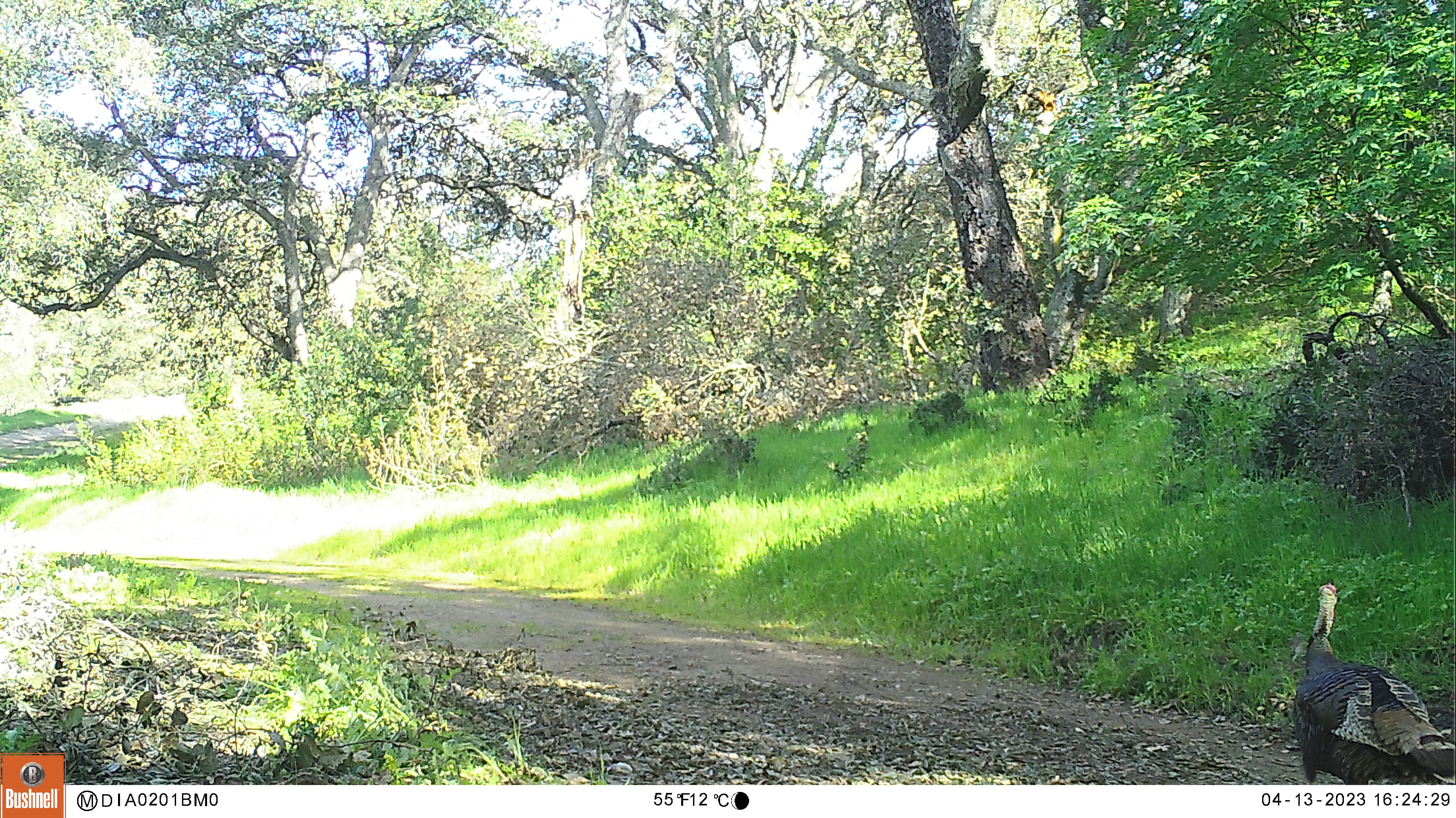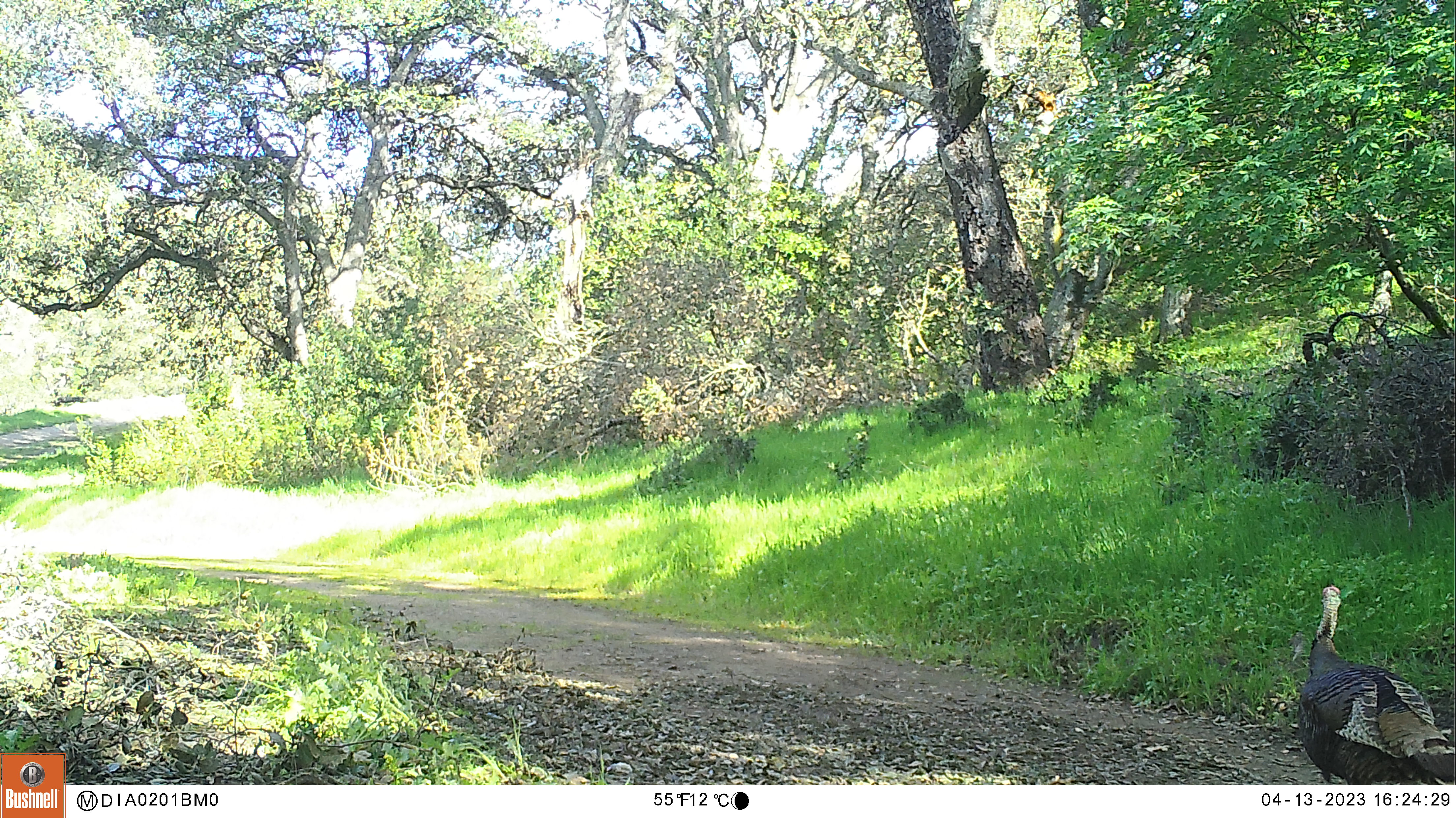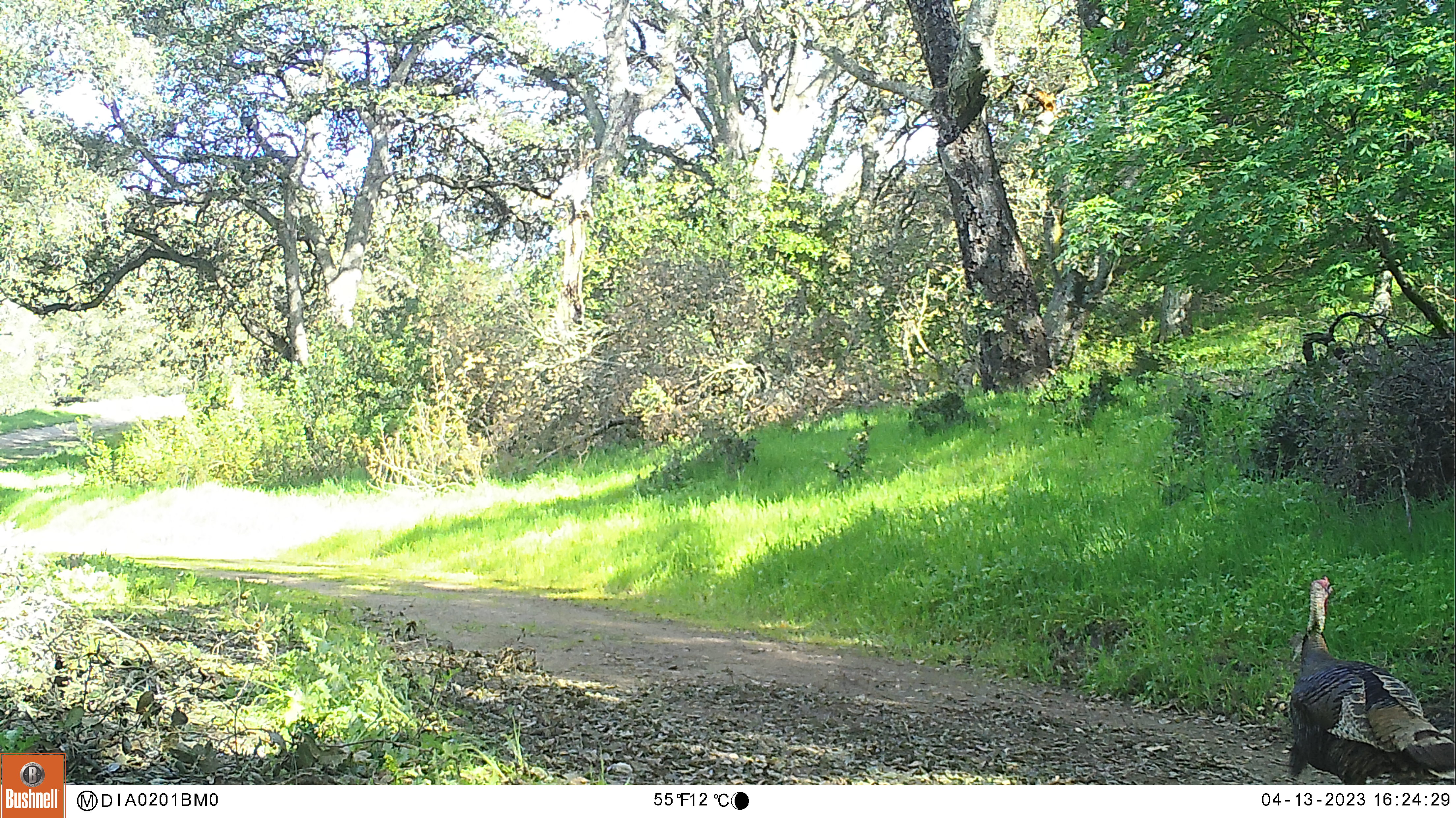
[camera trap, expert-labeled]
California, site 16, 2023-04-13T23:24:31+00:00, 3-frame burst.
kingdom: Animalia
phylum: Chordata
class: Aves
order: Galliformes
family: Phasianidae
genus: Meleagris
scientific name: Meleagris gallopavo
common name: turkey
Turkey (Meleagris gallopavo).